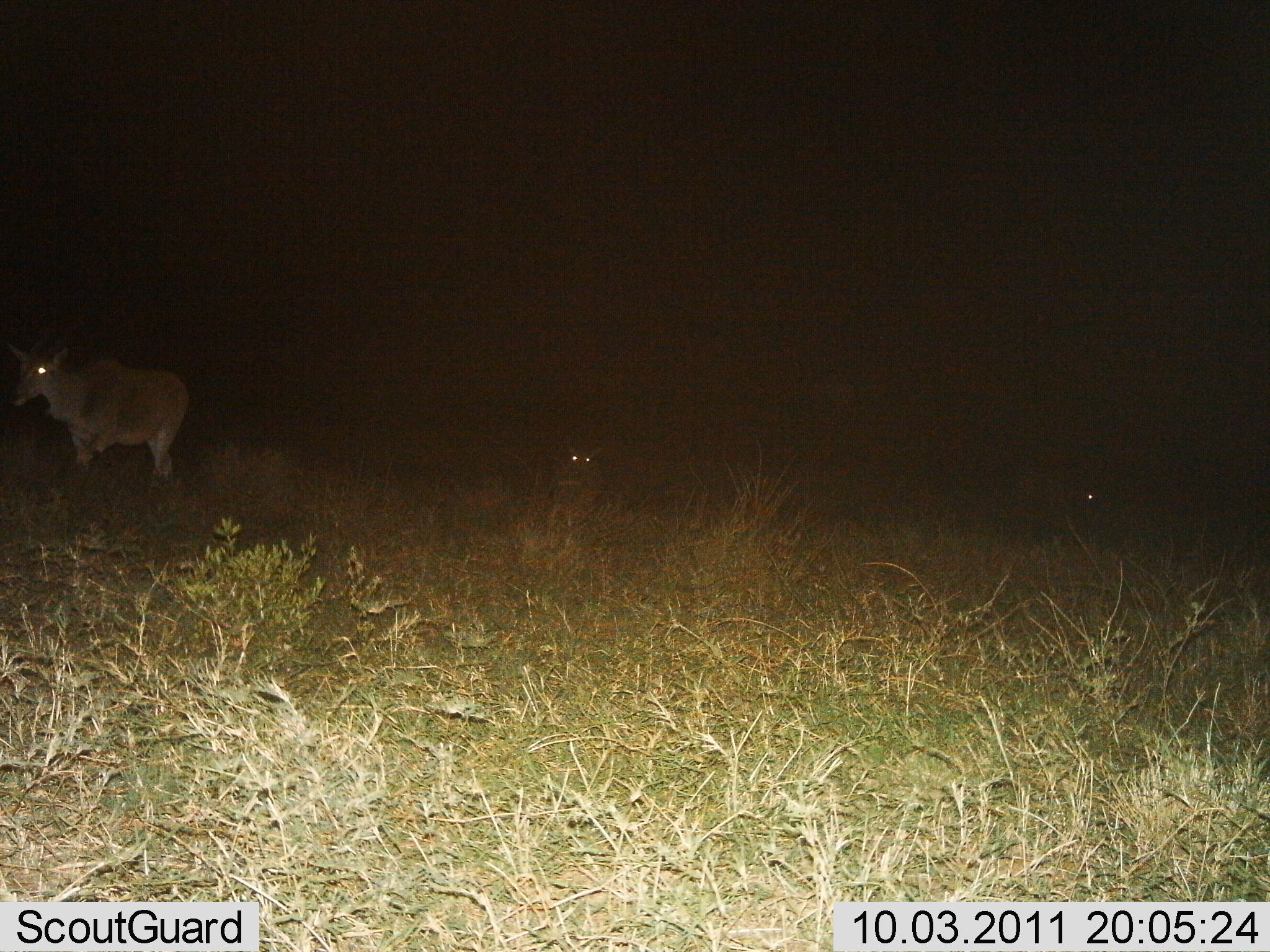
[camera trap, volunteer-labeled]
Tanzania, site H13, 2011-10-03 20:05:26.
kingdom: Animalia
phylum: Chordata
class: Mammalia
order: Artiodactyla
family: Bovidae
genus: Tragelaphus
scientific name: Tragelaphus oryx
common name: eland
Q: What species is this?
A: Eland (Tragelaphus oryx).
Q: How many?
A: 3.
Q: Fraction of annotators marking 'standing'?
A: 43%.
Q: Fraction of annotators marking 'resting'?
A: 14%.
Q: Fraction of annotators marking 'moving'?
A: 86%.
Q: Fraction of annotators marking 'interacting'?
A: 0%.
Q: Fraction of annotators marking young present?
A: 0%.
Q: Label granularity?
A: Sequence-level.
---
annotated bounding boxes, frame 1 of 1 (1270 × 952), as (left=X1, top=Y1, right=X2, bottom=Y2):
animal: (left=4, top=348, right=188, bottom=492); (left=541, top=441, right=610, bottom=538); (left=1071, top=472, right=1129, bottom=541)